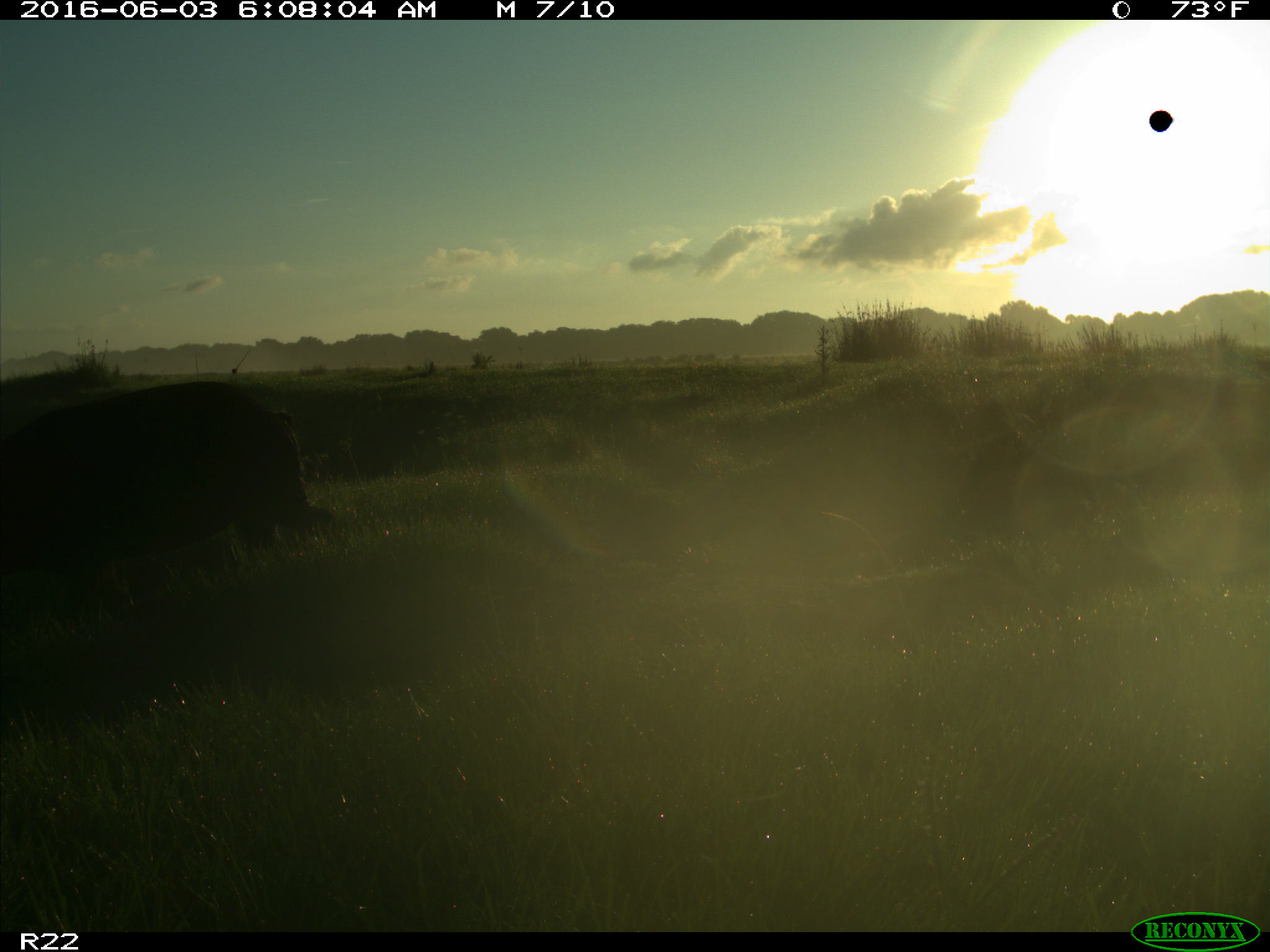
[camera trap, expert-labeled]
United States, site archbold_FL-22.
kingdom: Animalia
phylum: Chordata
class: Mammalia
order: Artiodactyla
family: Suidae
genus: Sus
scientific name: Sus scrofa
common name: wild boar